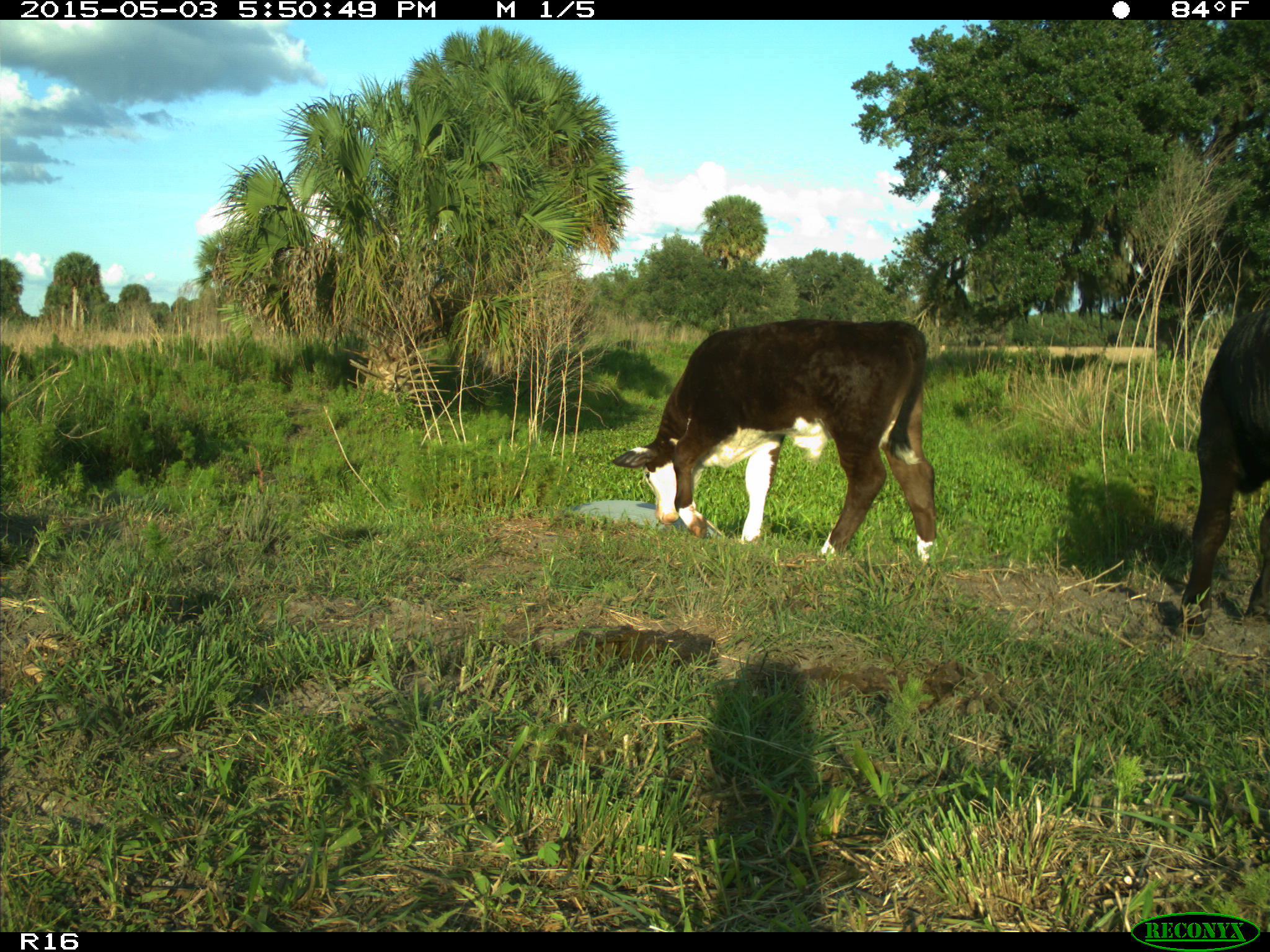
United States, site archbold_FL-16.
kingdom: Animalia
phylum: Chordata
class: Mammalia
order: Artiodactyla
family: Bovidae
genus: Bos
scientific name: Bos taurus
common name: domestic cow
Bos taurus (domestic cow).